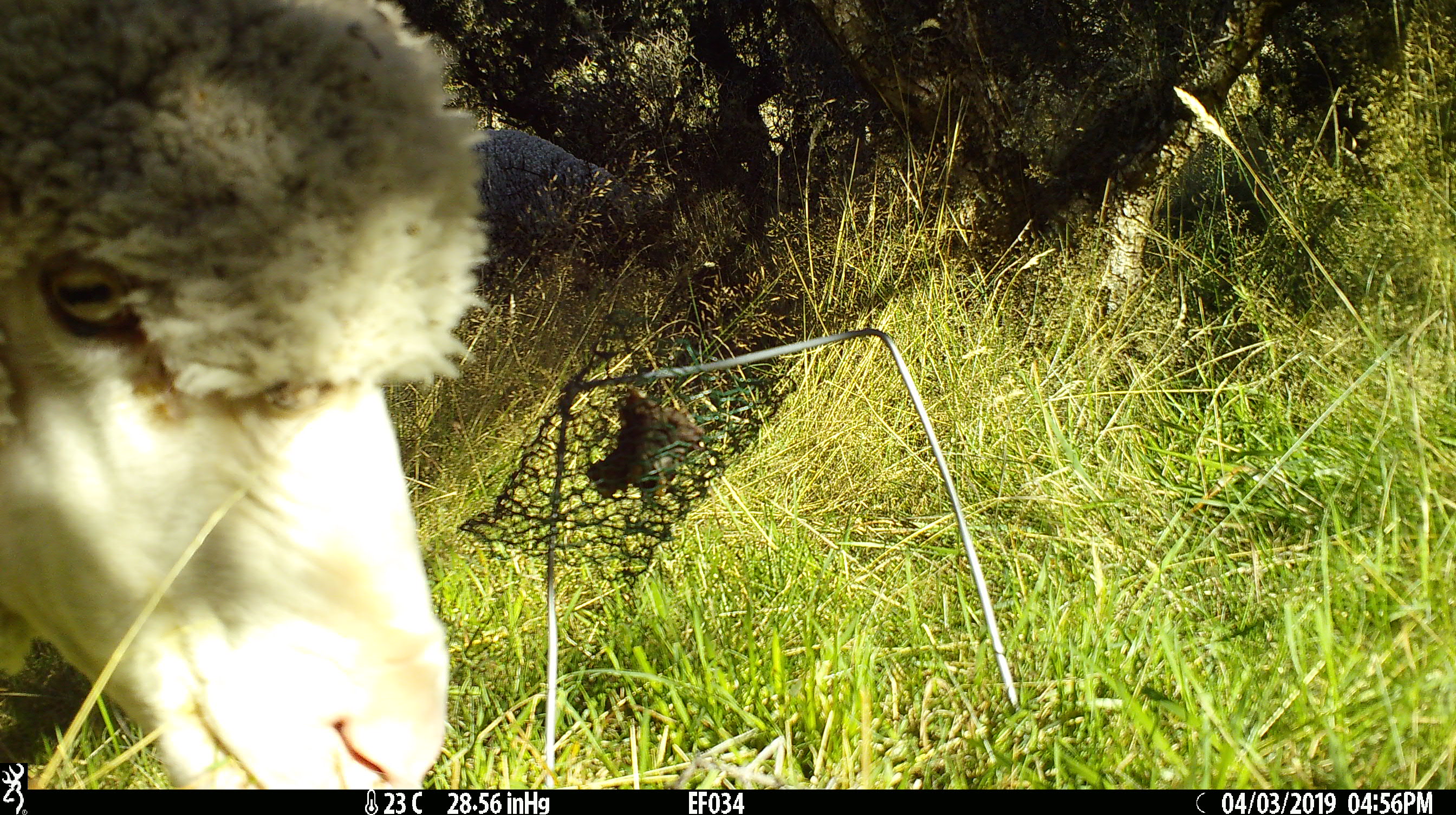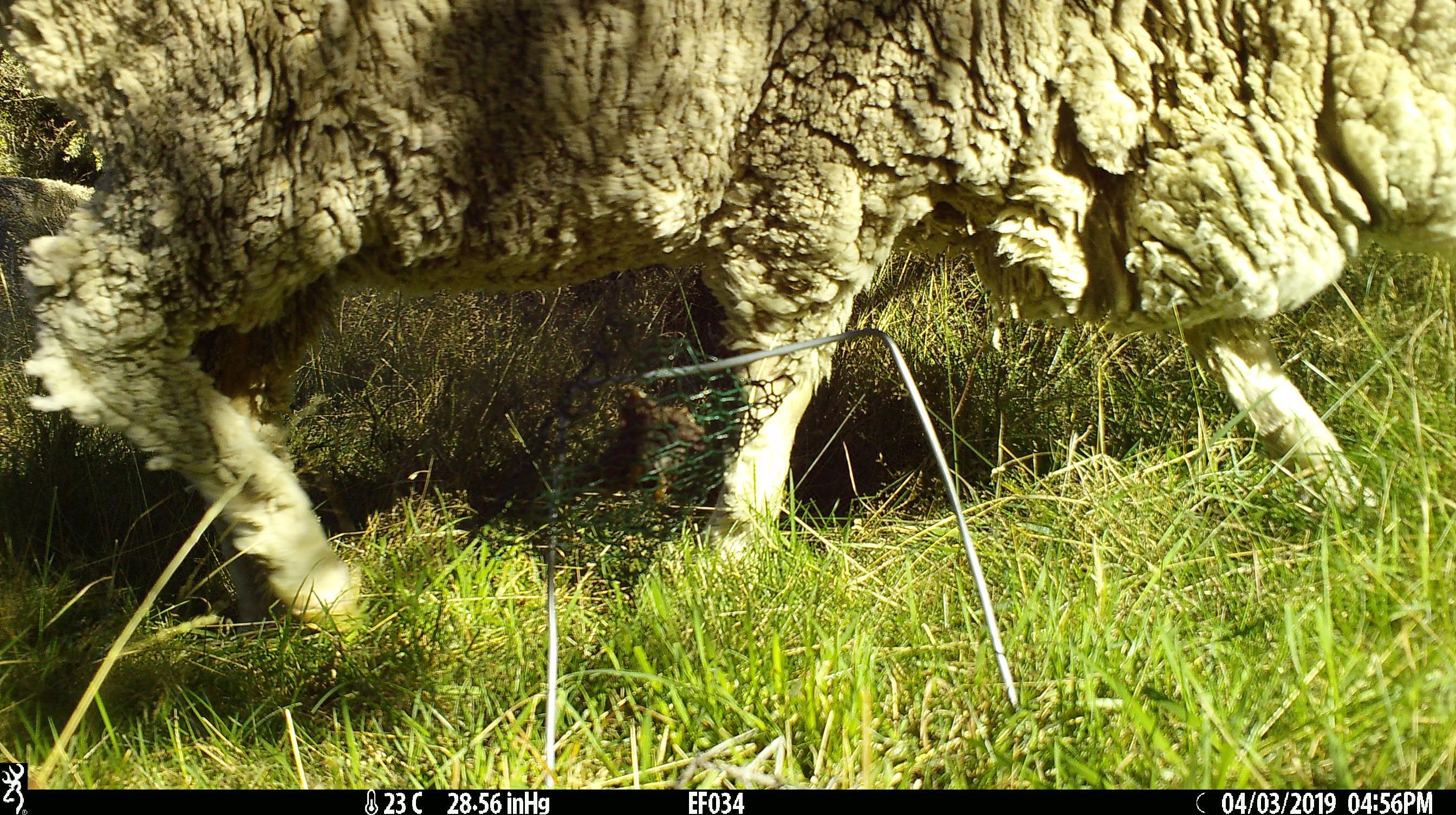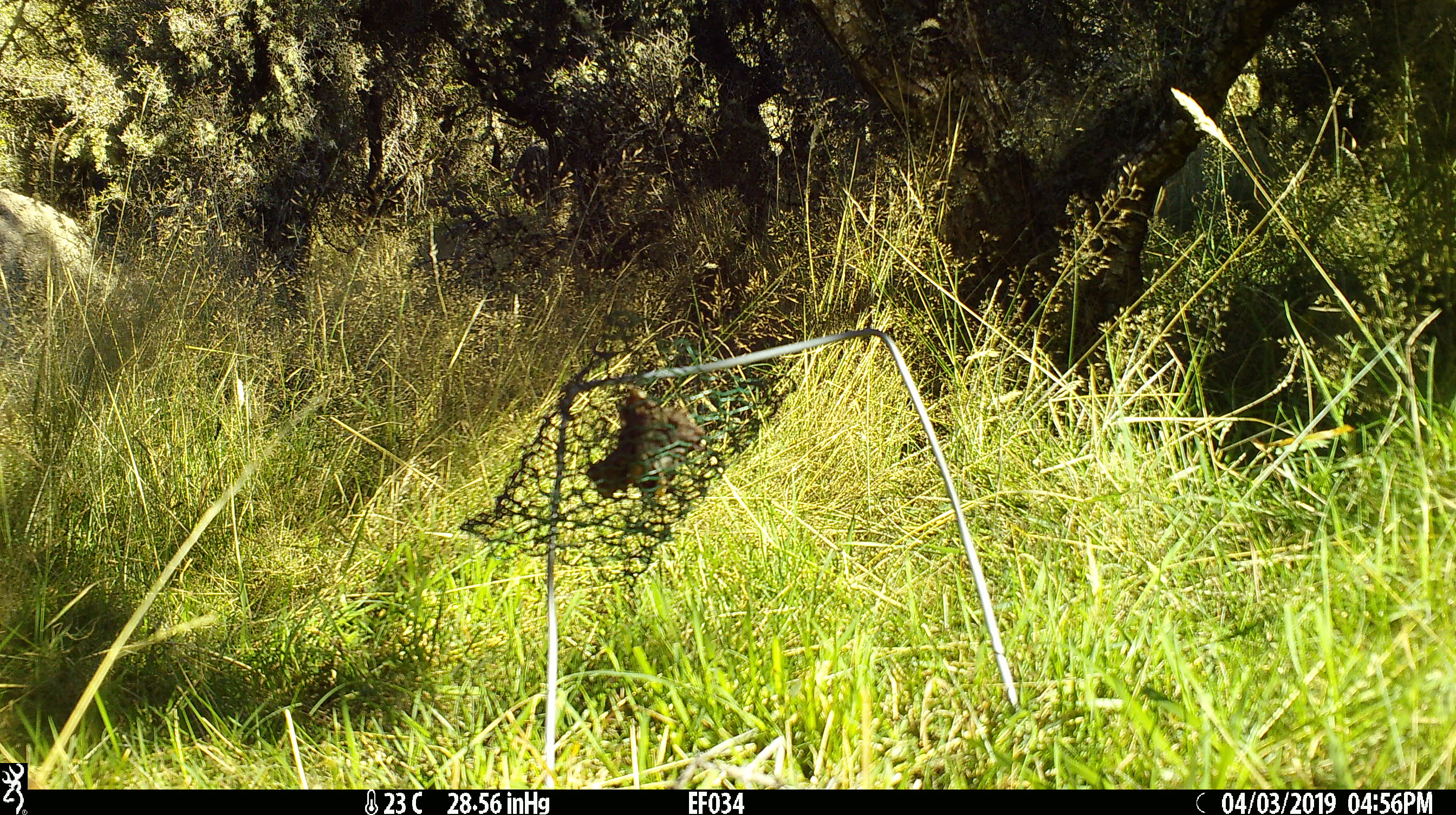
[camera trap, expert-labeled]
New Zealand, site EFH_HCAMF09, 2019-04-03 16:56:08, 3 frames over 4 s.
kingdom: Animalia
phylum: Chordata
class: Mammalia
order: Artiodactyla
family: Bovidae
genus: Ovis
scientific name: Ovis aries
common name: domestic sheep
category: sheep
Sheep (domestic sheep) (Ovis aries).